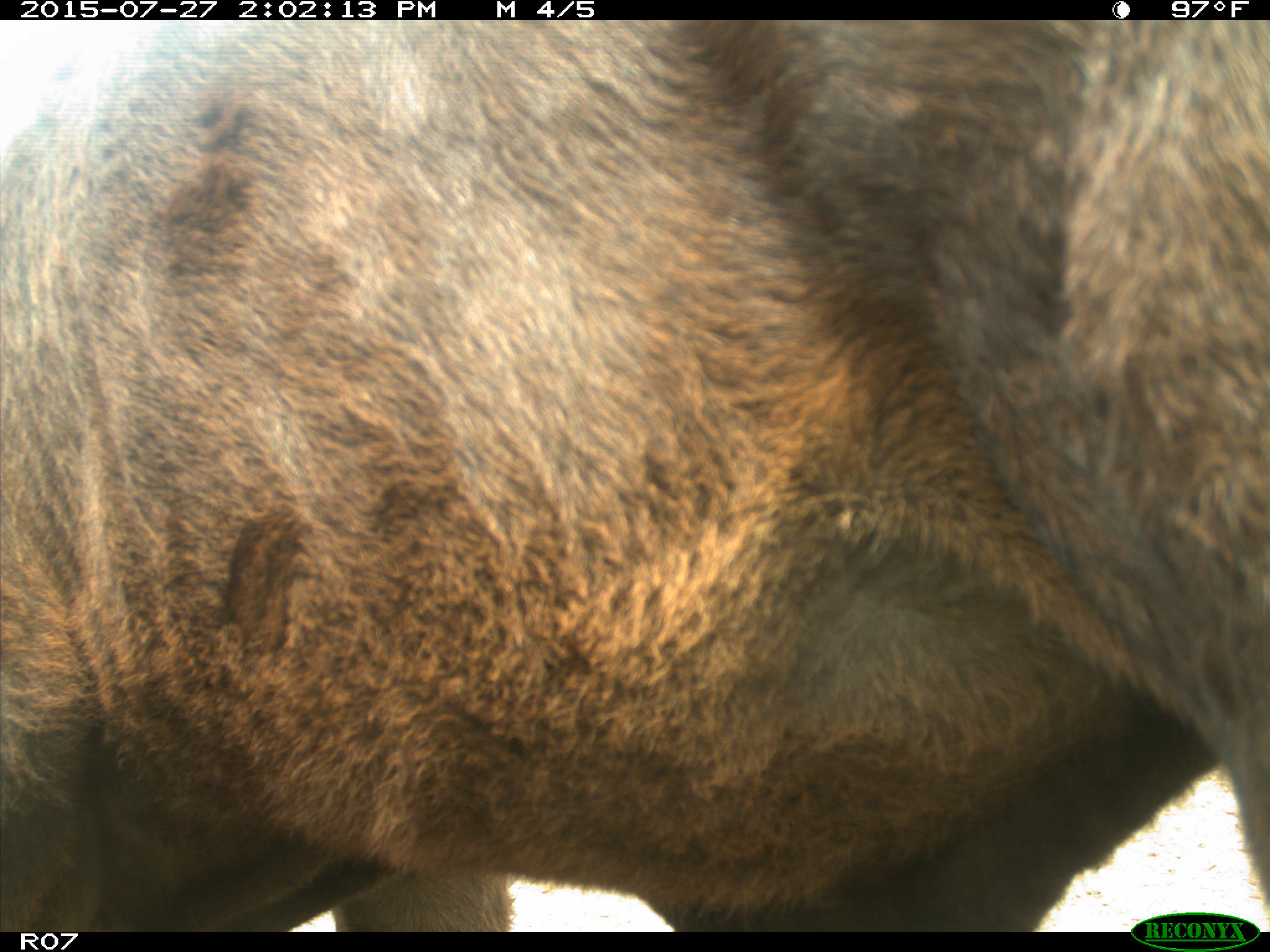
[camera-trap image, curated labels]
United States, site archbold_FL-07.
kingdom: Animalia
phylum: Chordata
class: Mammalia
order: Artiodactyla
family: Bovidae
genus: Bos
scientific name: Bos taurus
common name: domestic cow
Bos taurus (domestic cow).